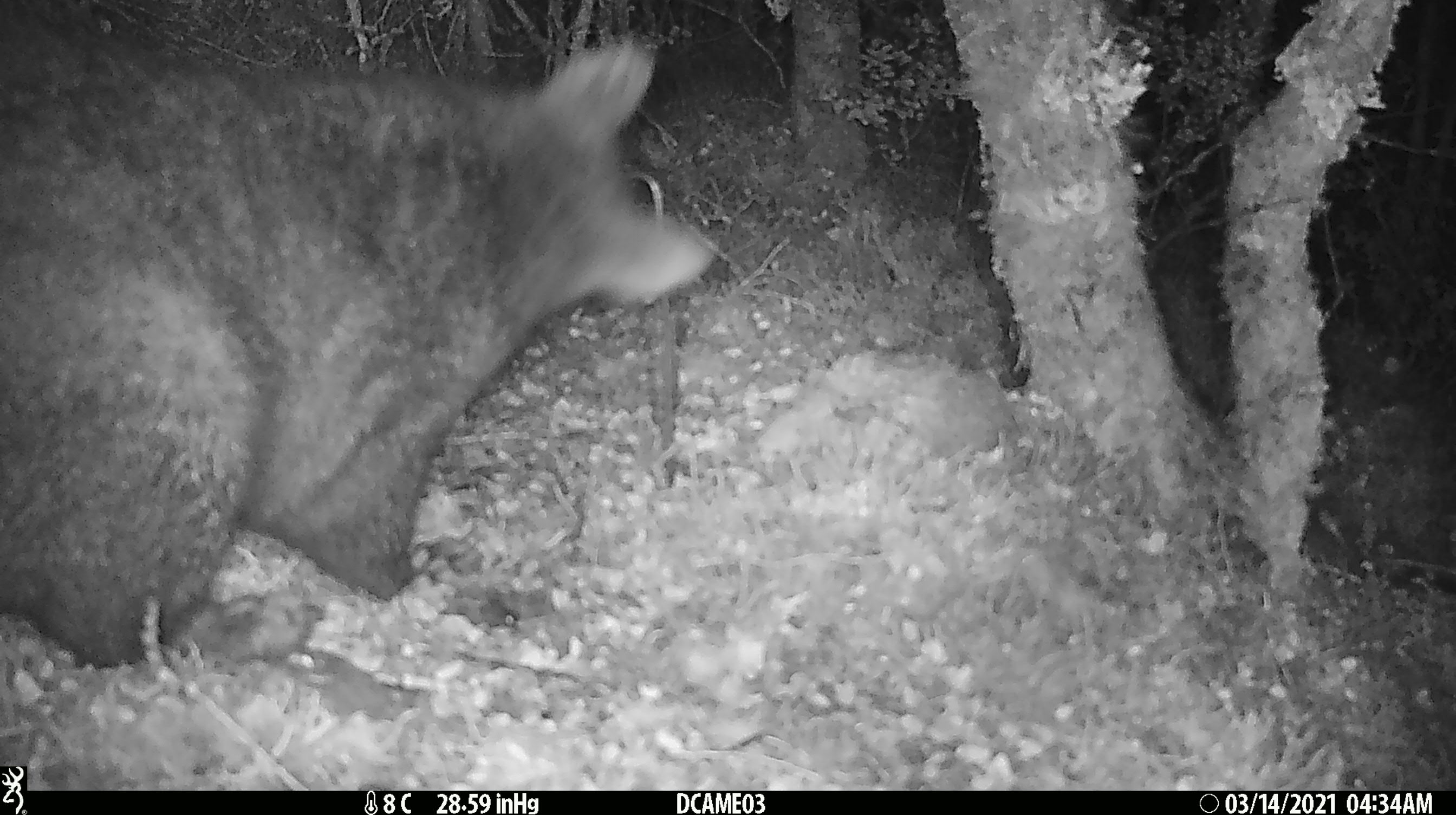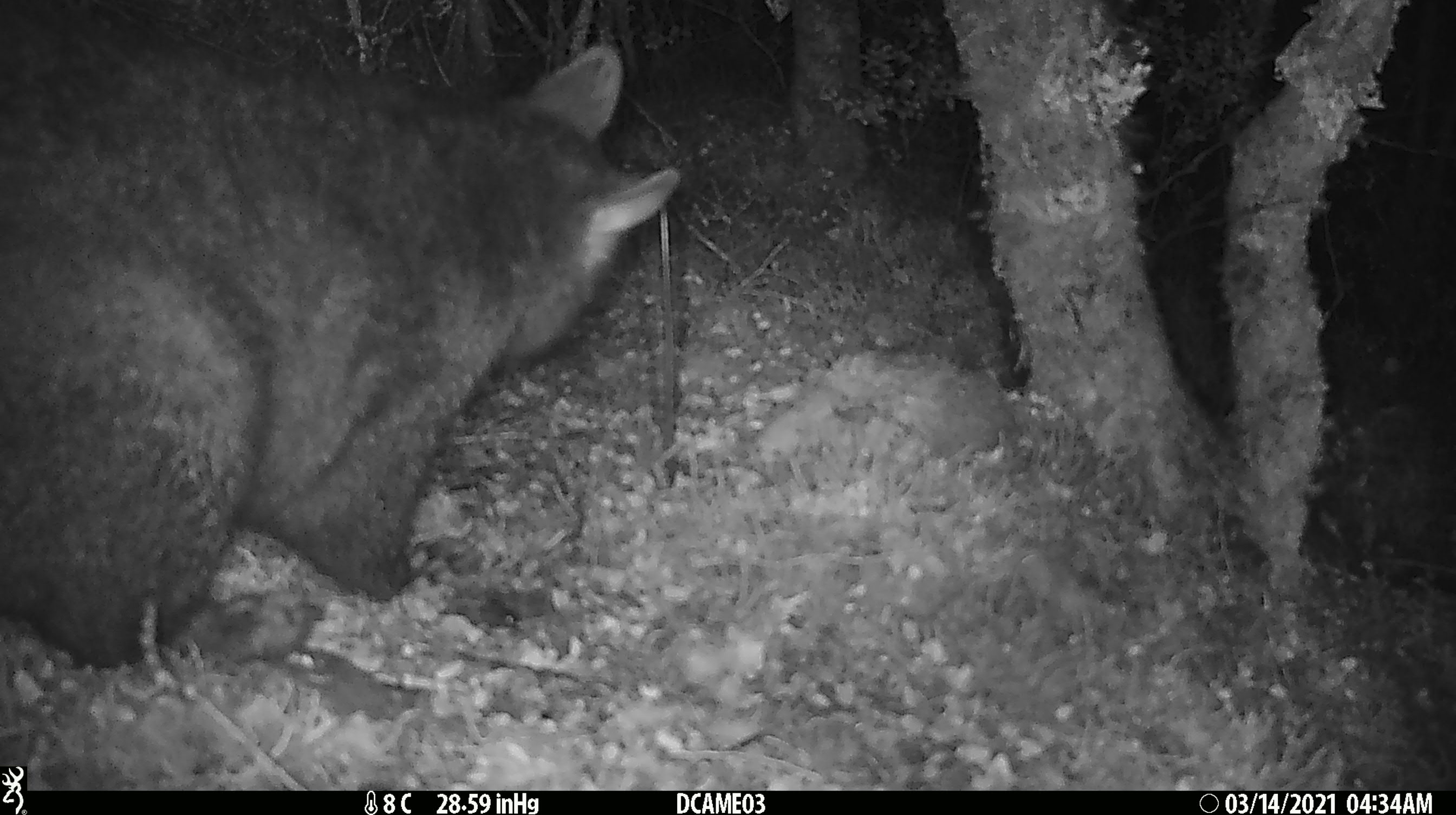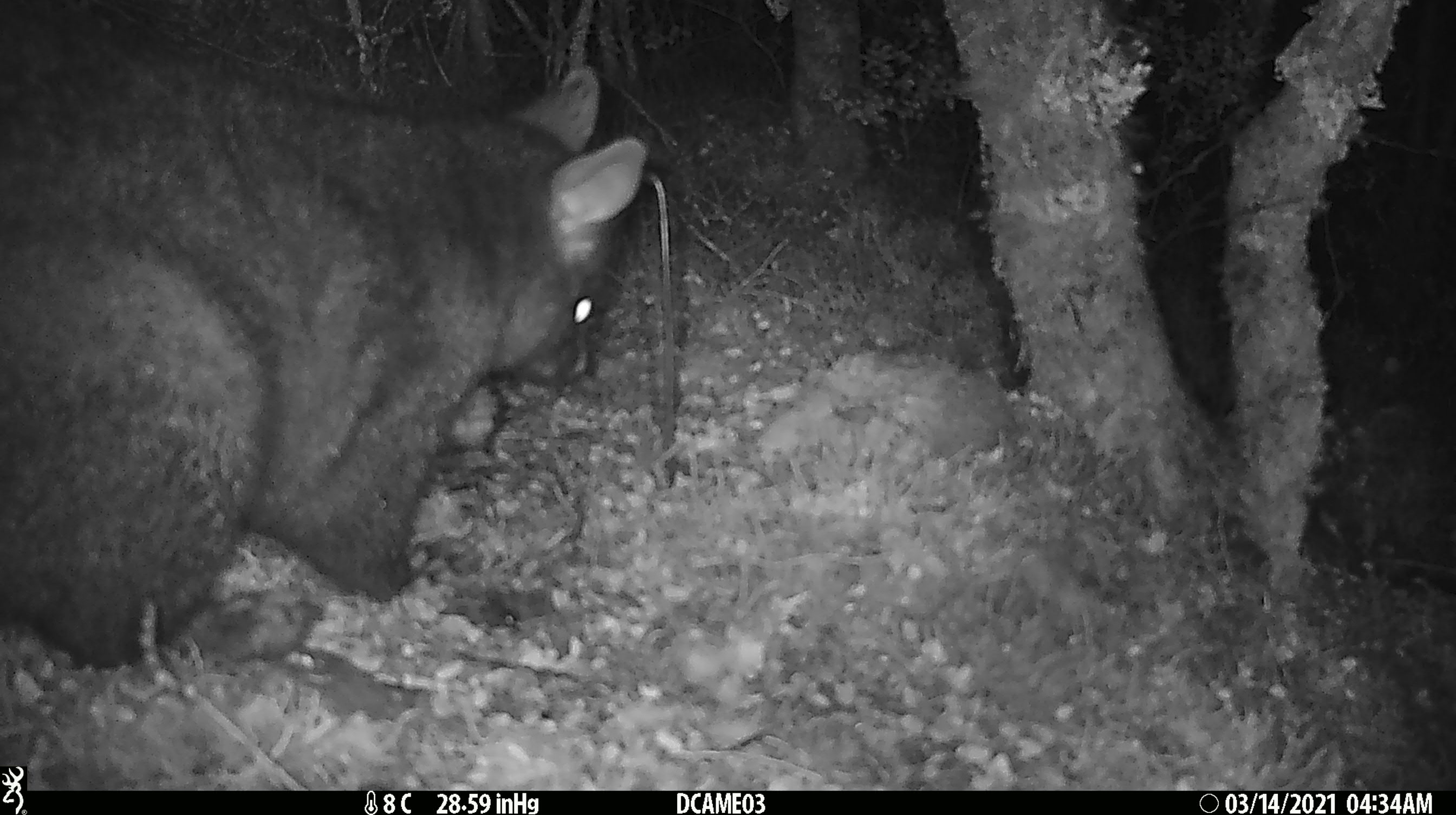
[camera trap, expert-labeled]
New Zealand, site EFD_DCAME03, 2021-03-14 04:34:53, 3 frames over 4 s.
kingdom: Animalia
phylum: Chordata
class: Mammalia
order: Diprotodontia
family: Phalangeridae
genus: Trichosurus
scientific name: Trichosurus vulpecula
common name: common brushtail possum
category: possum